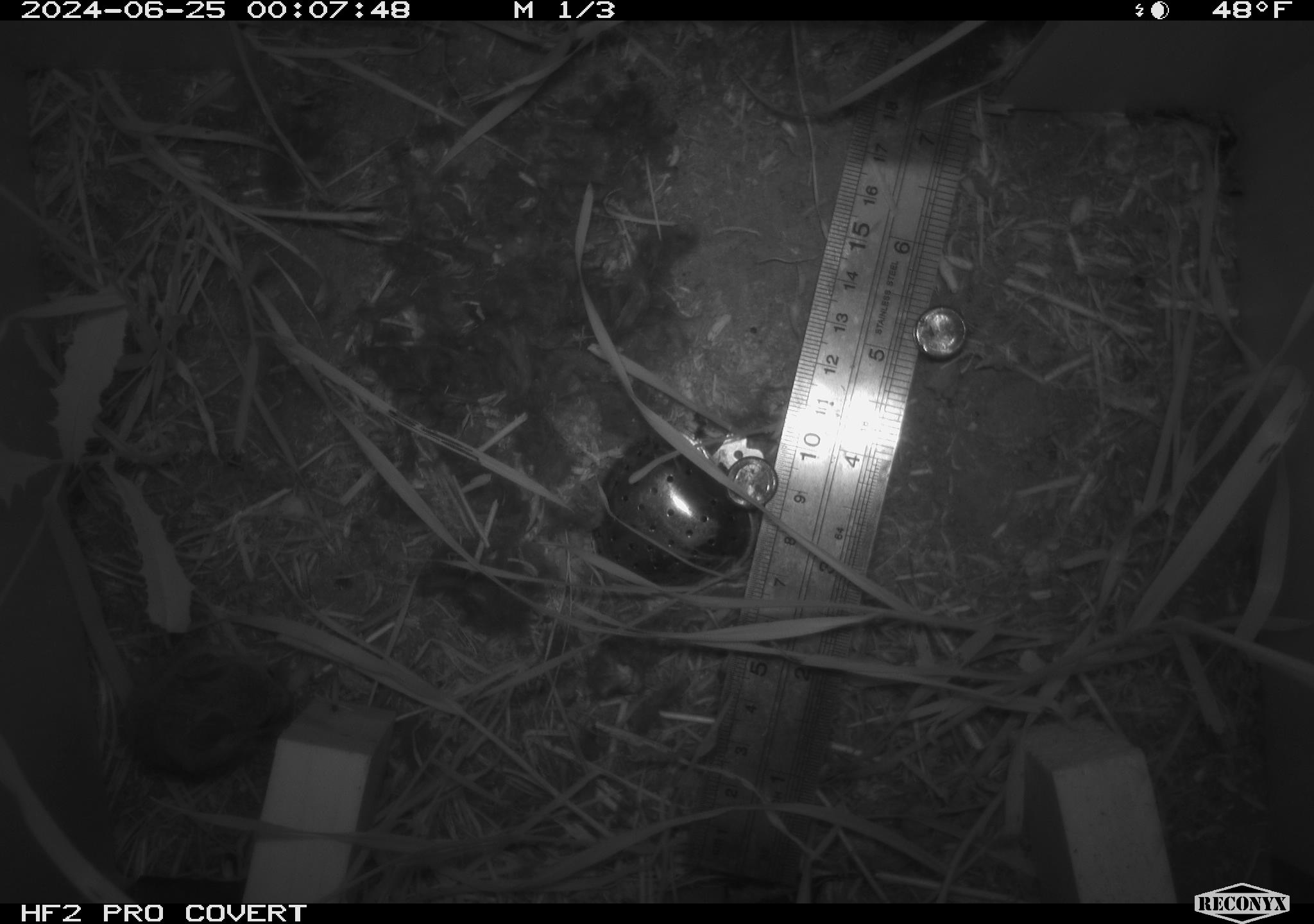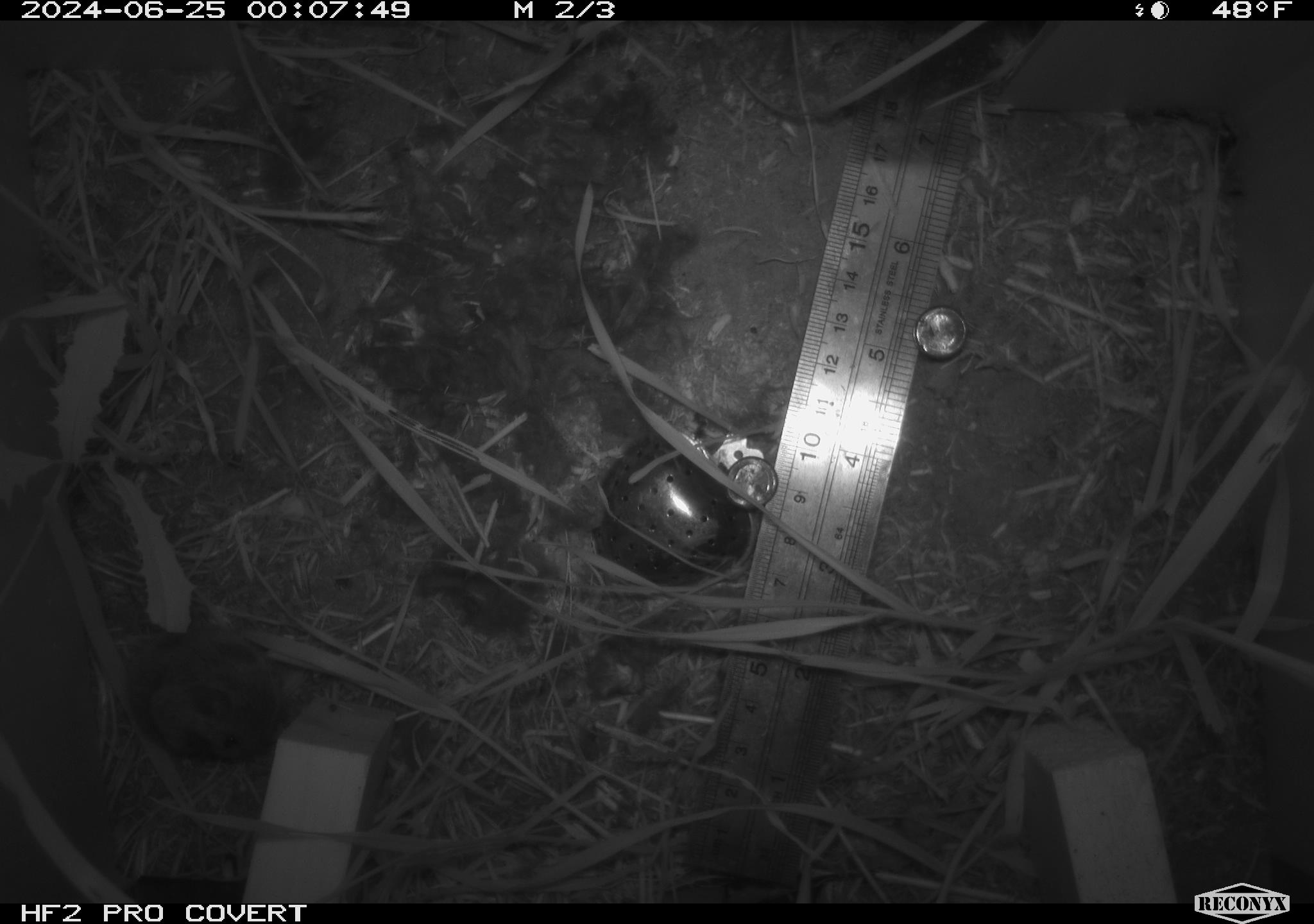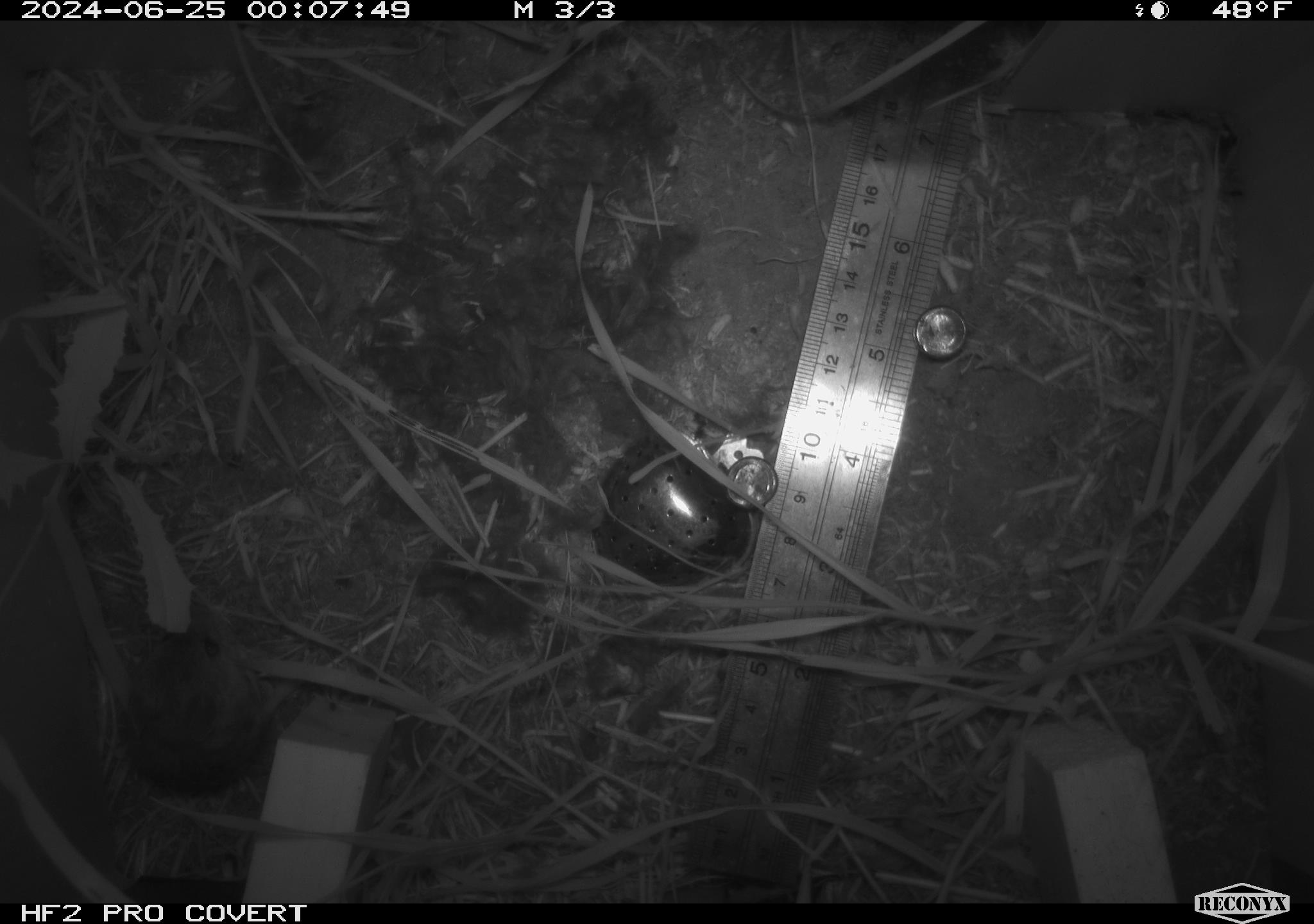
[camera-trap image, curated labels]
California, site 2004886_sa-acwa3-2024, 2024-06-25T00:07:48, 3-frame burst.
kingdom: Animalia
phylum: Chordata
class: Mammalia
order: Rodentia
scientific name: Rodentia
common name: mouse species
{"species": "mouse species (Rodentia)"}